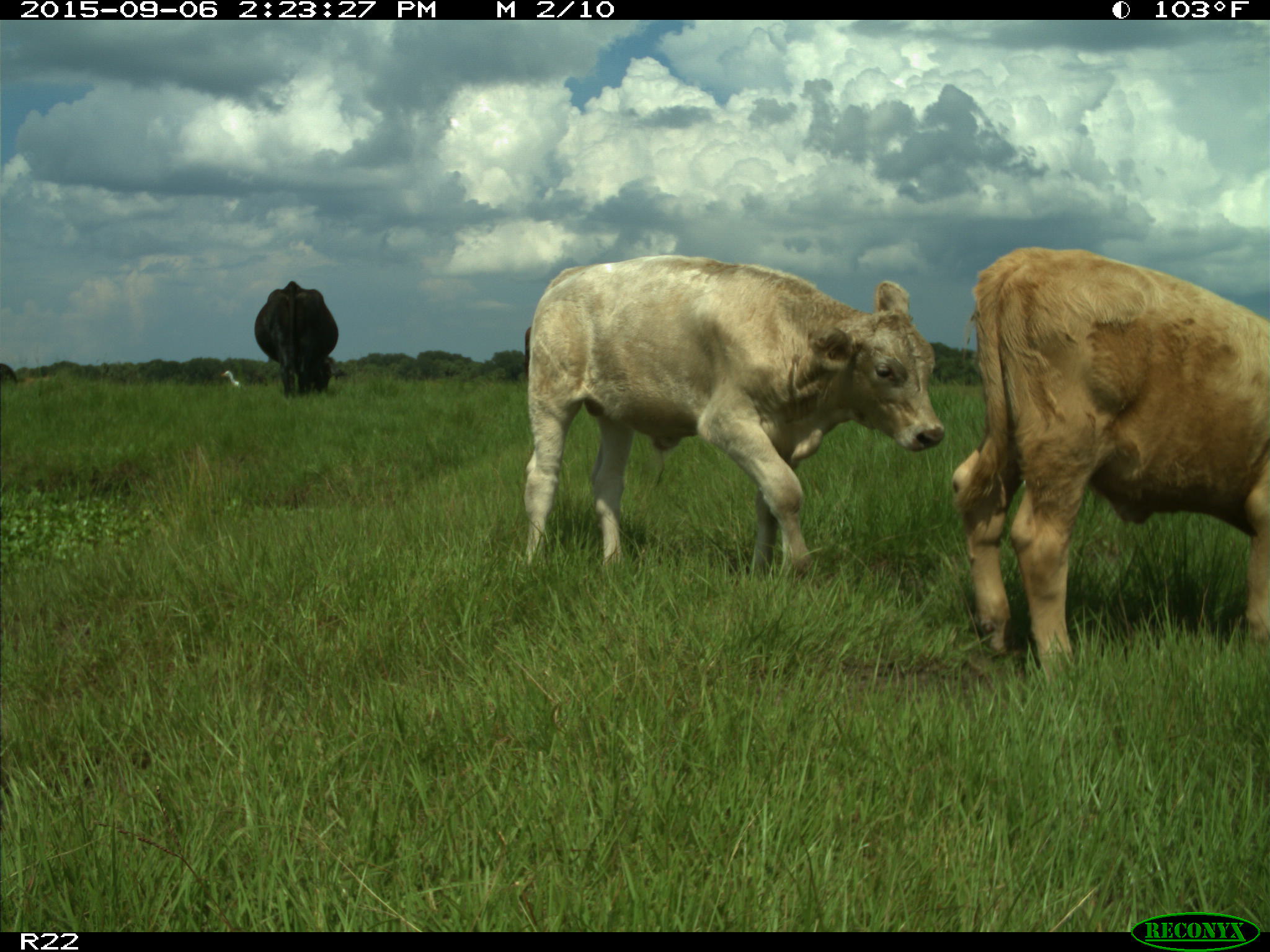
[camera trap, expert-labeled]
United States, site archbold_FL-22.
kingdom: Animalia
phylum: Chordata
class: Mammalia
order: Artiodactyla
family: Bovidae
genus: Bos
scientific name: Bos taurus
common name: domestic cow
Bos taurus (domestic cow).